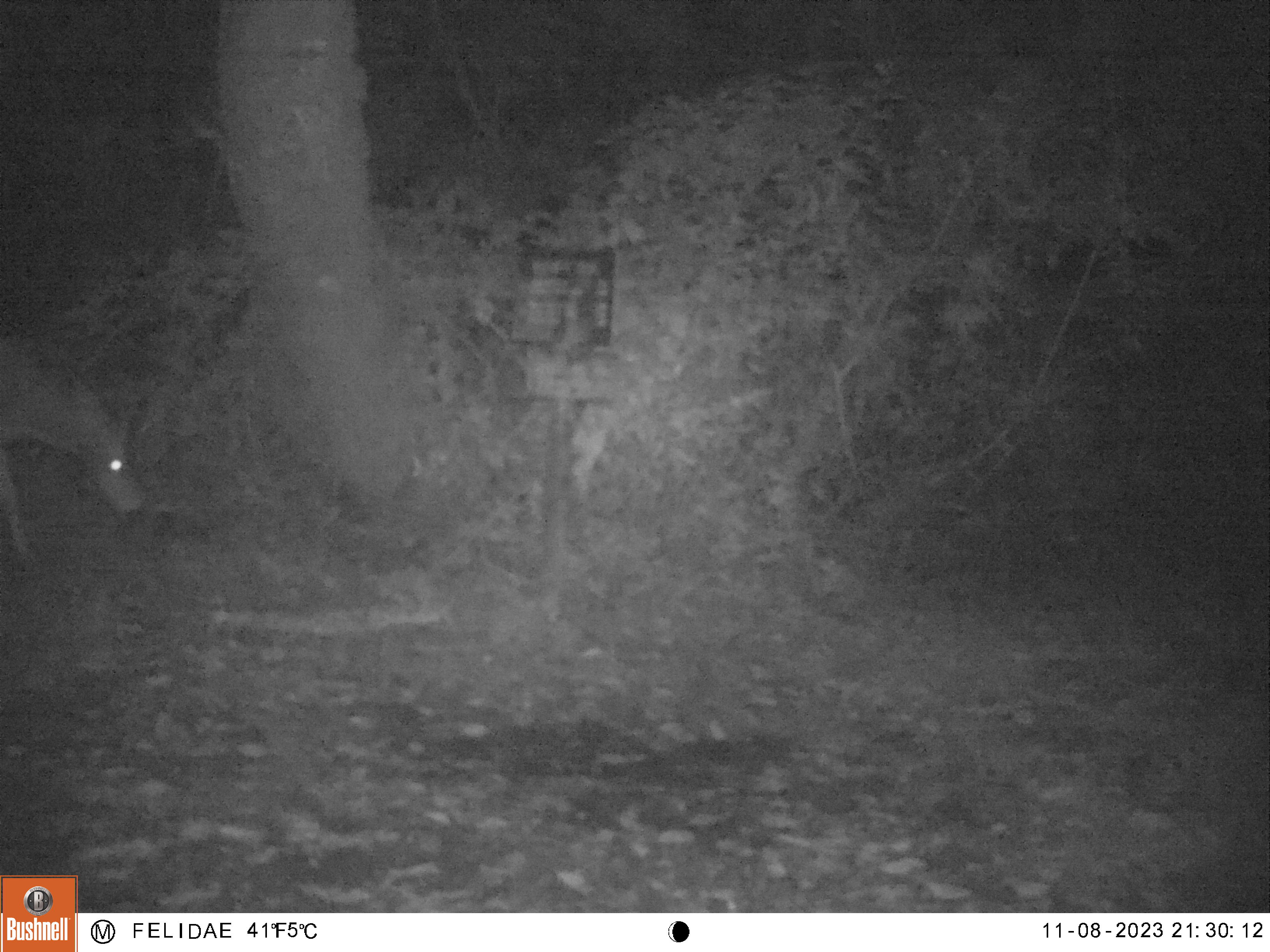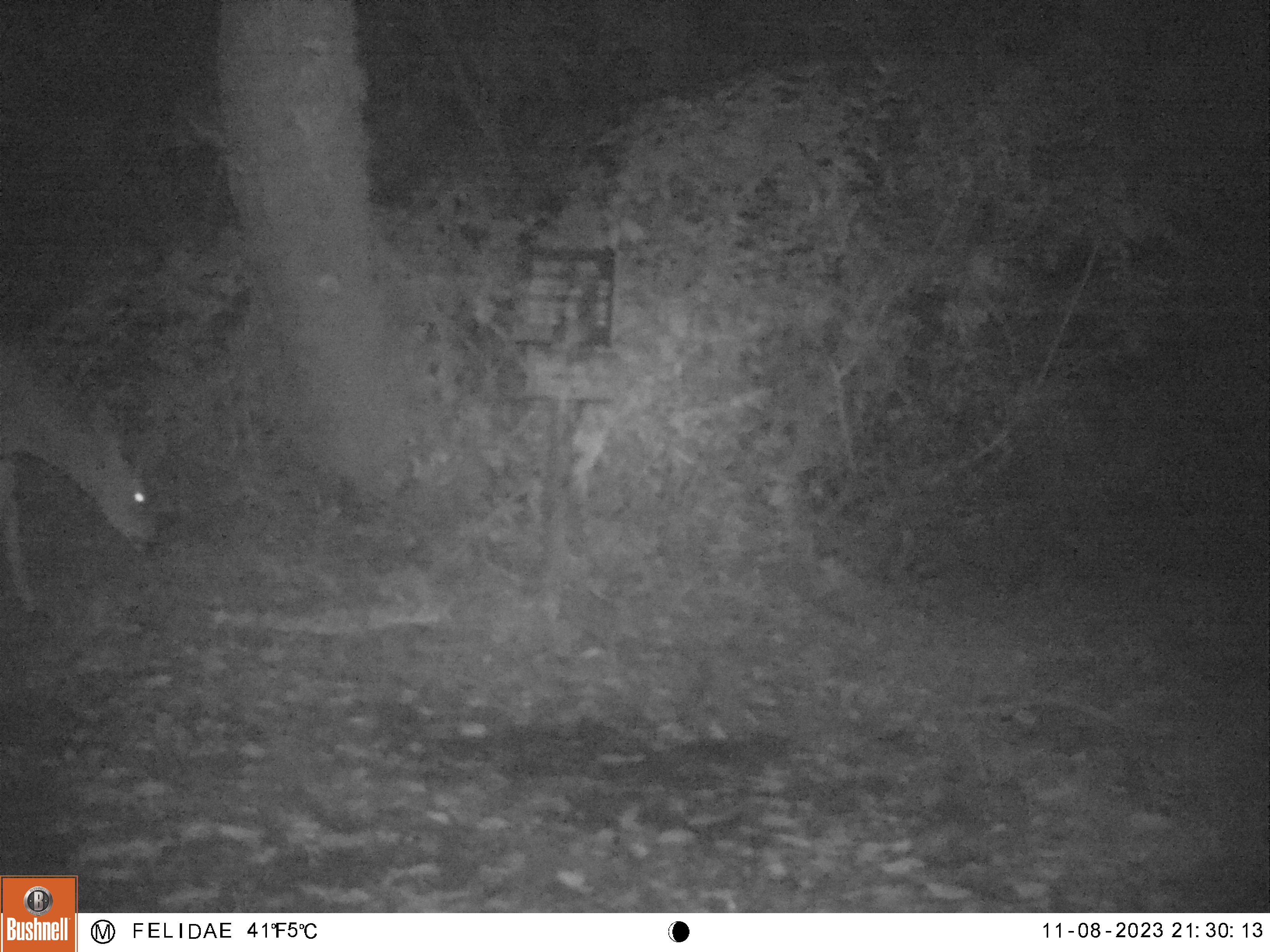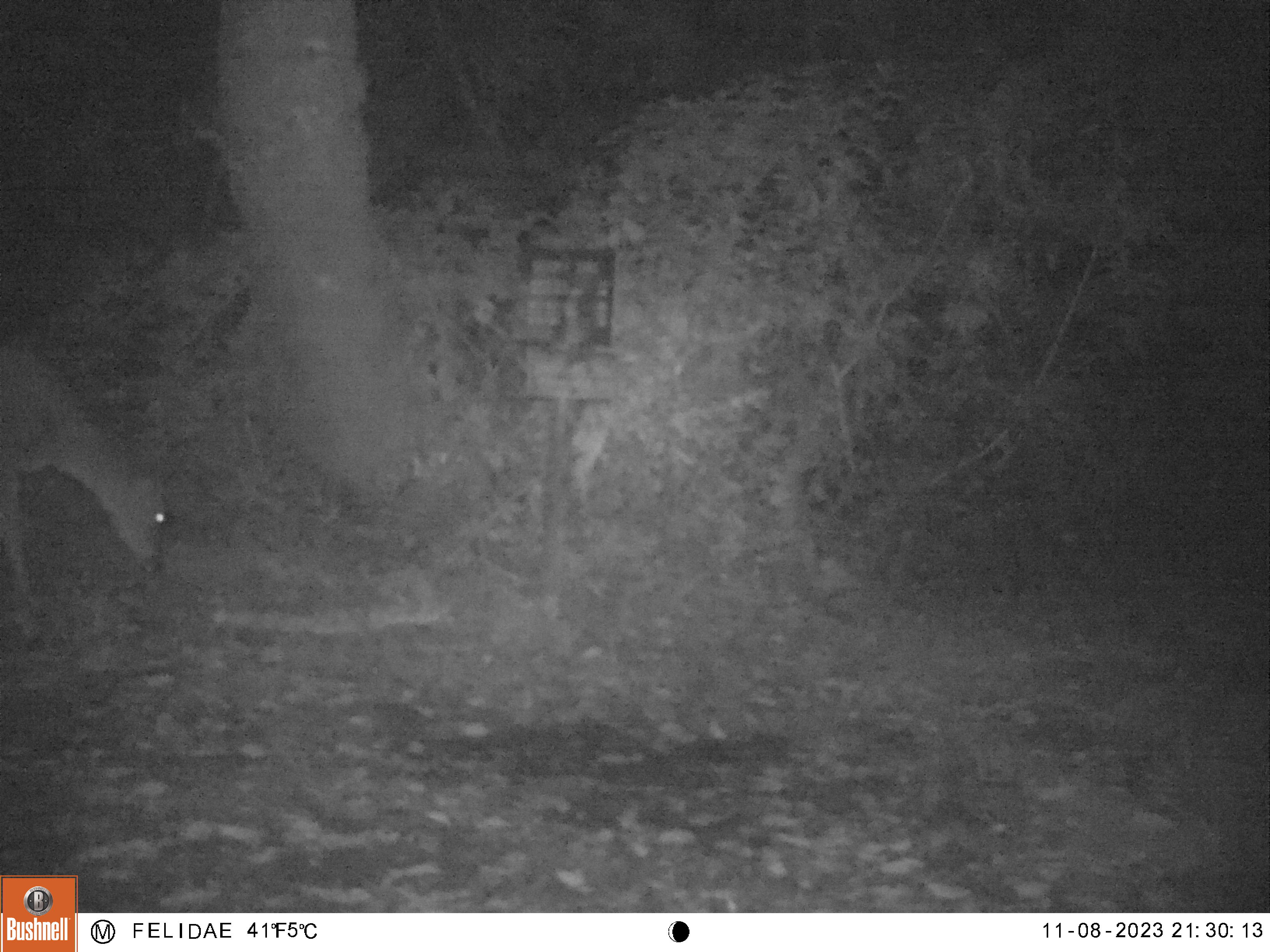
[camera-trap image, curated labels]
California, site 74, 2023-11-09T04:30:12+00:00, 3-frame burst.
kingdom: Animalia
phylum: Chordata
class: Mammalia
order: Artiodactyla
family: Cervidae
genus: Odocoileus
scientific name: Odocoileus hemionus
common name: mule deer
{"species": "mule deer (Odocoileus hemionus)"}